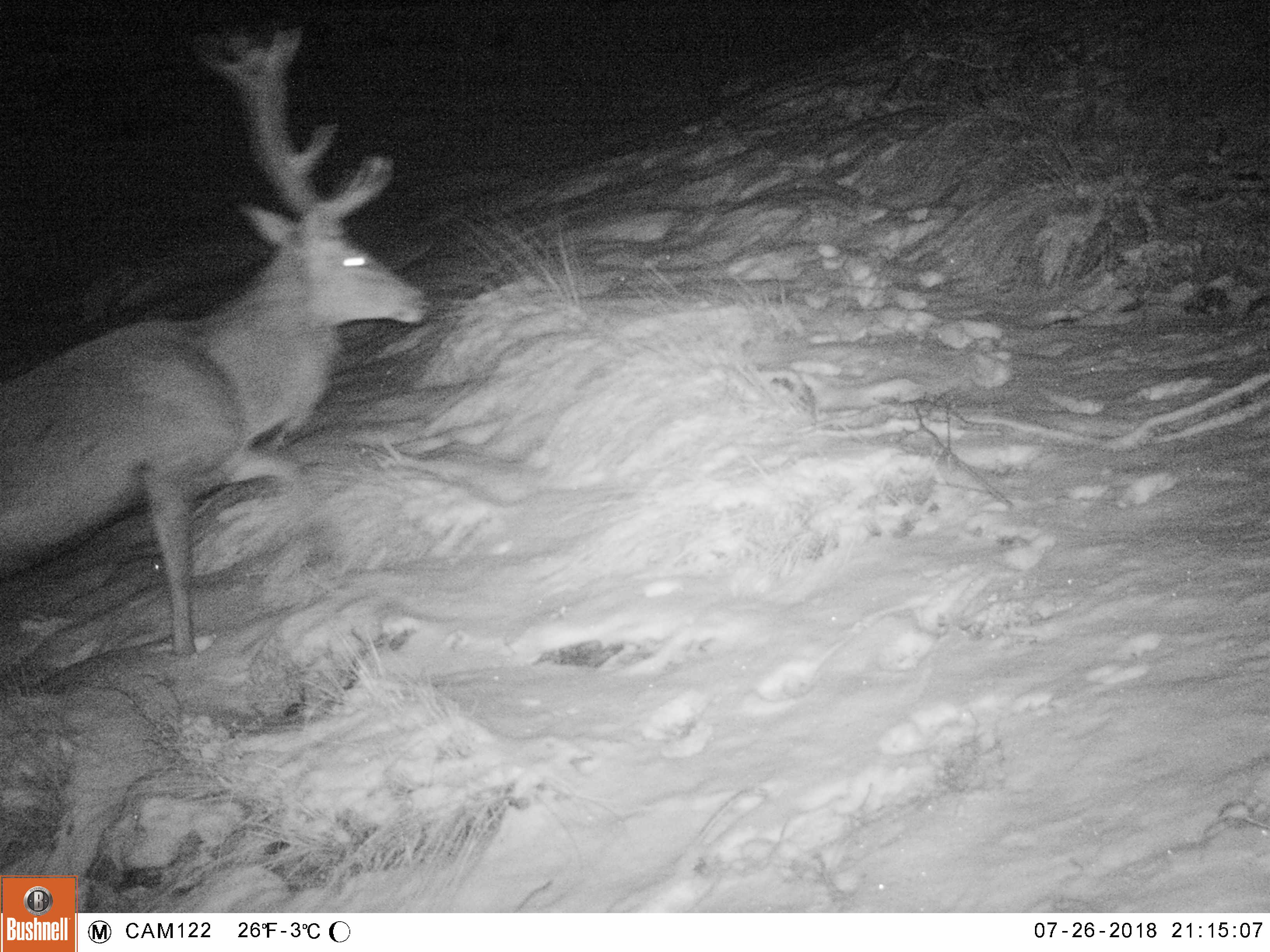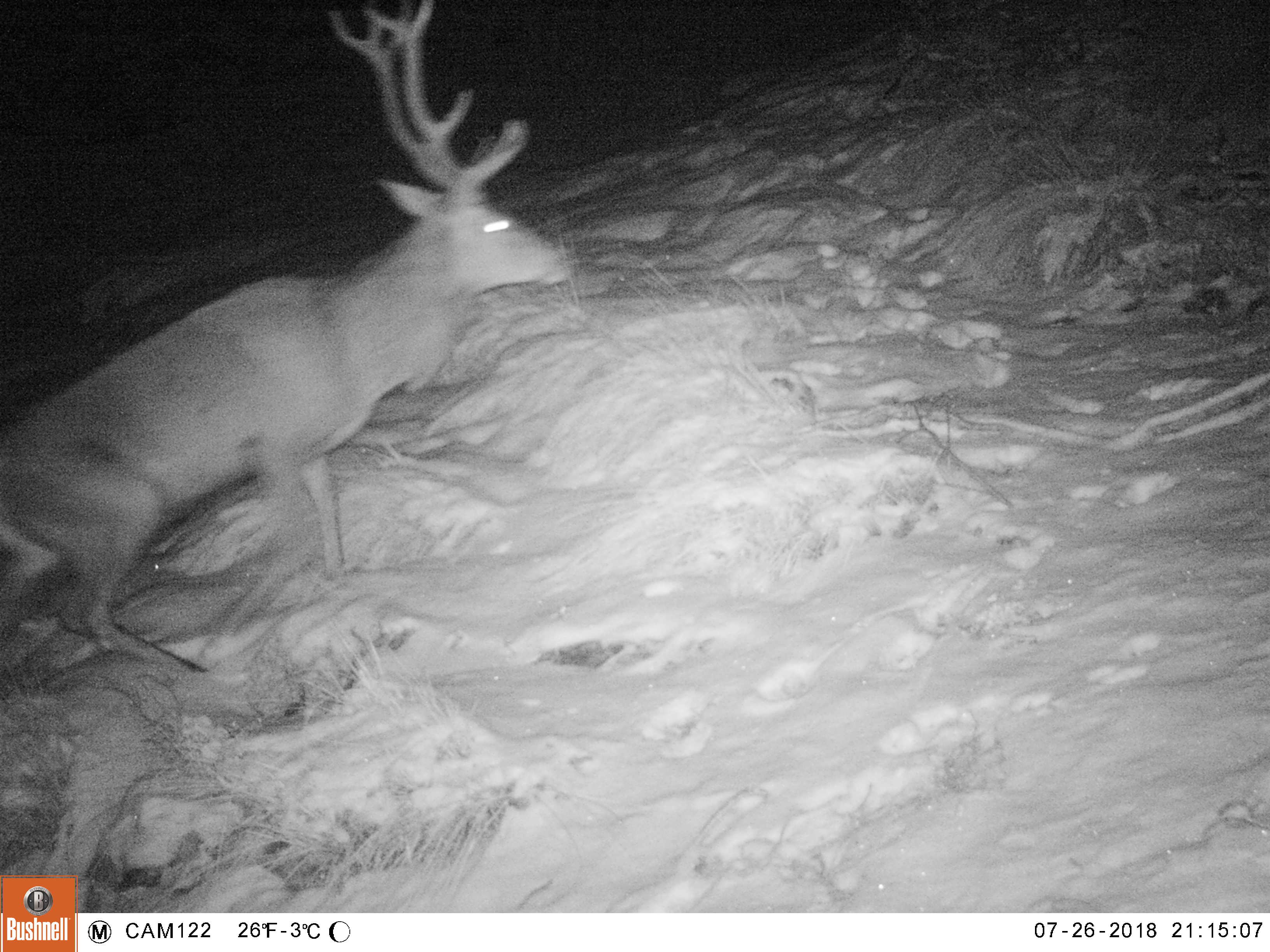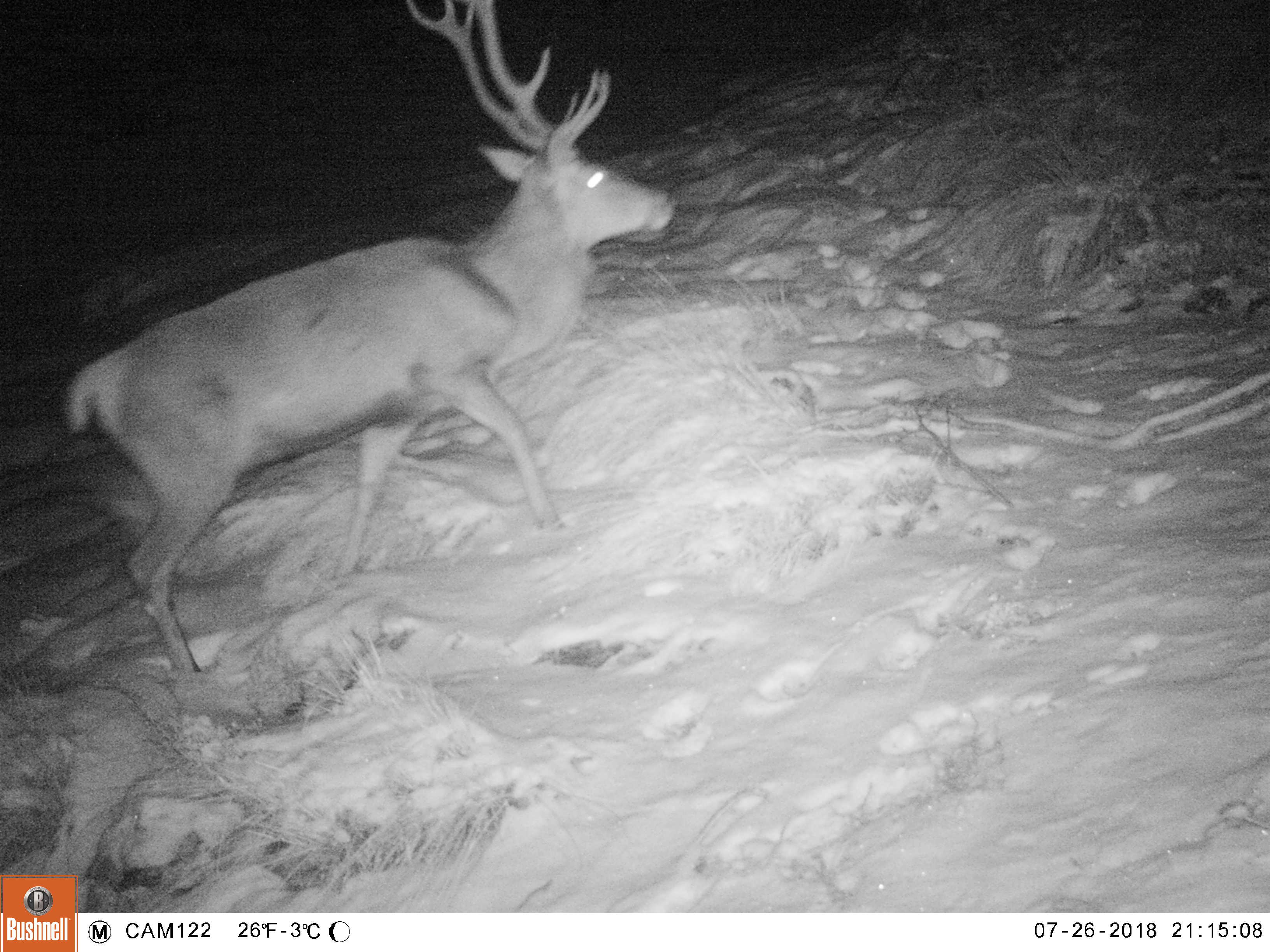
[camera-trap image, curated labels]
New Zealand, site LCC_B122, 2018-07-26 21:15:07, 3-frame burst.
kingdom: Animalia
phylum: Chordata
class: Mammalia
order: Artiodactyla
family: Cervidae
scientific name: Cervidae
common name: deer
Deer (Cervidae).